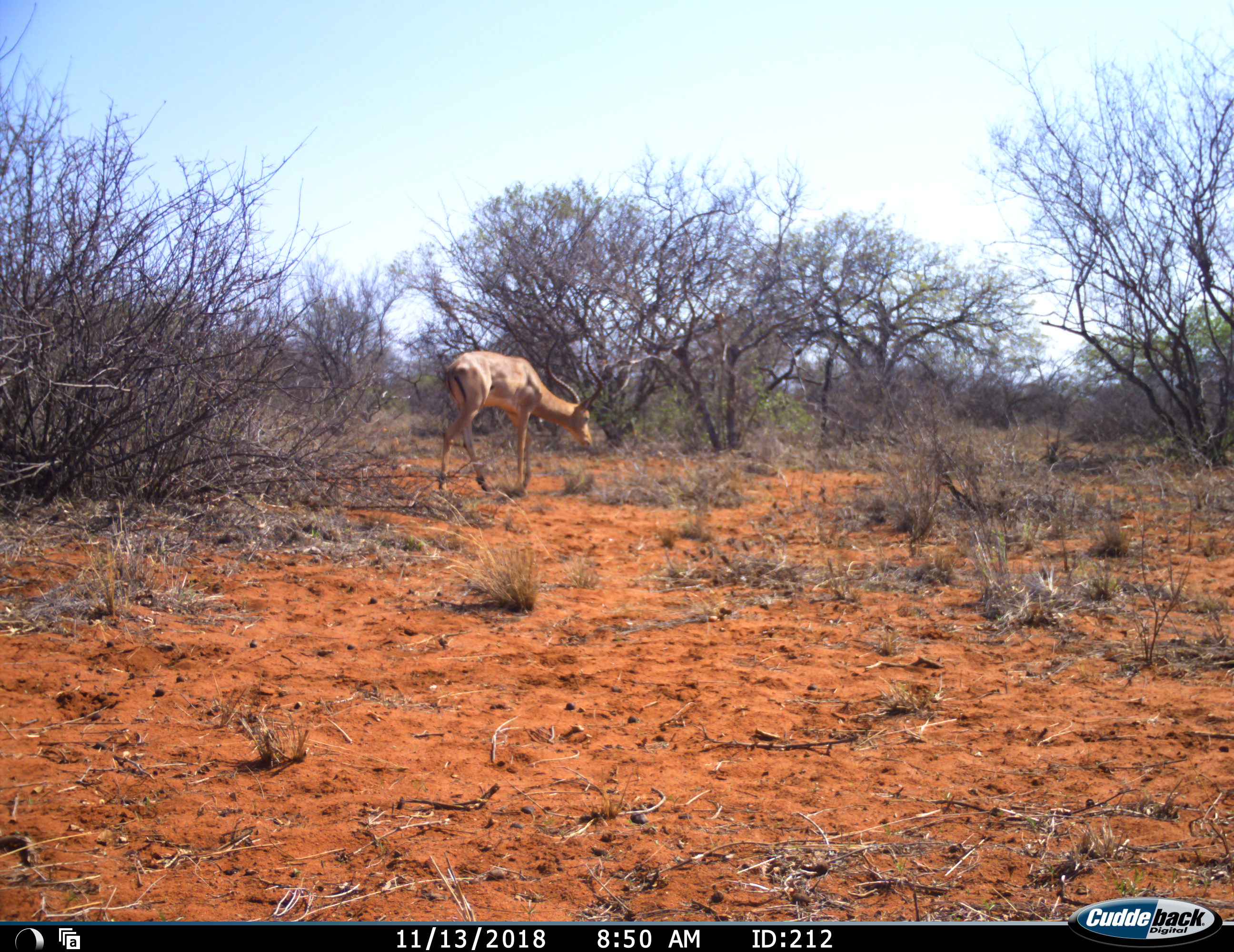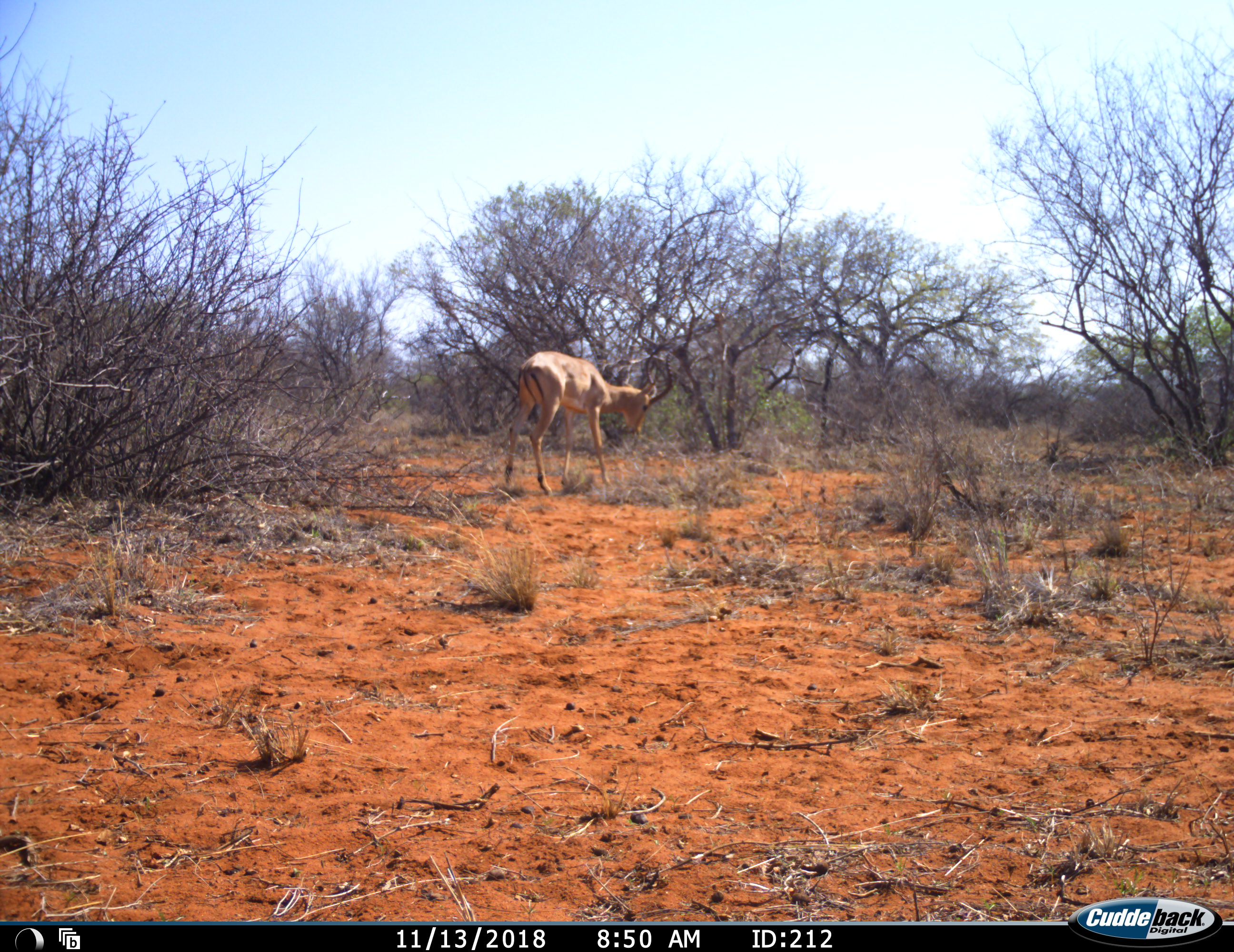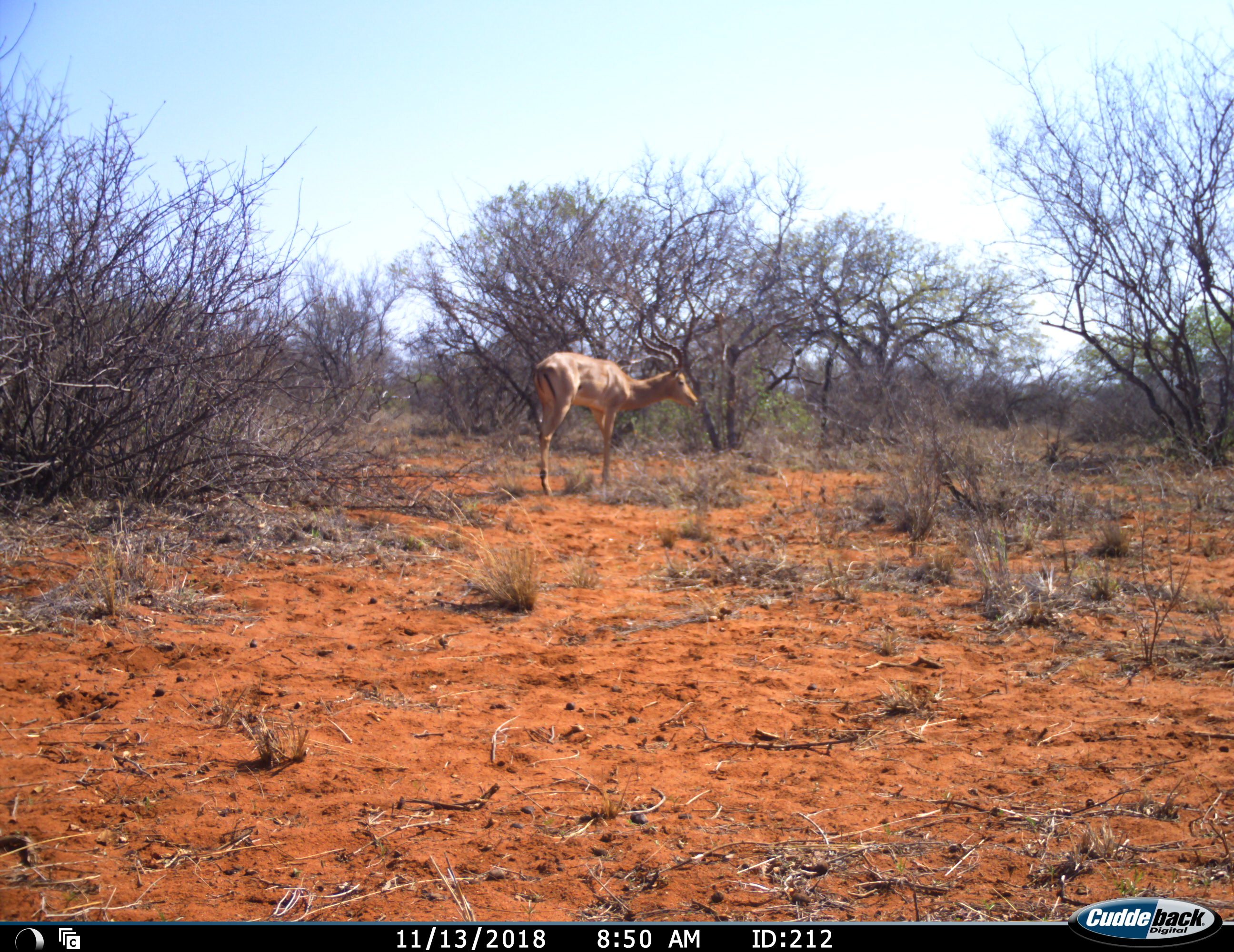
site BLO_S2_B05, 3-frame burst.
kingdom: Animalia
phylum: Chordata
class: Mammalia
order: Artiodactyla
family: Bovidae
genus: Aepyceros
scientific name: Aepyceros melampus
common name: impala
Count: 1.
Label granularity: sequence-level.